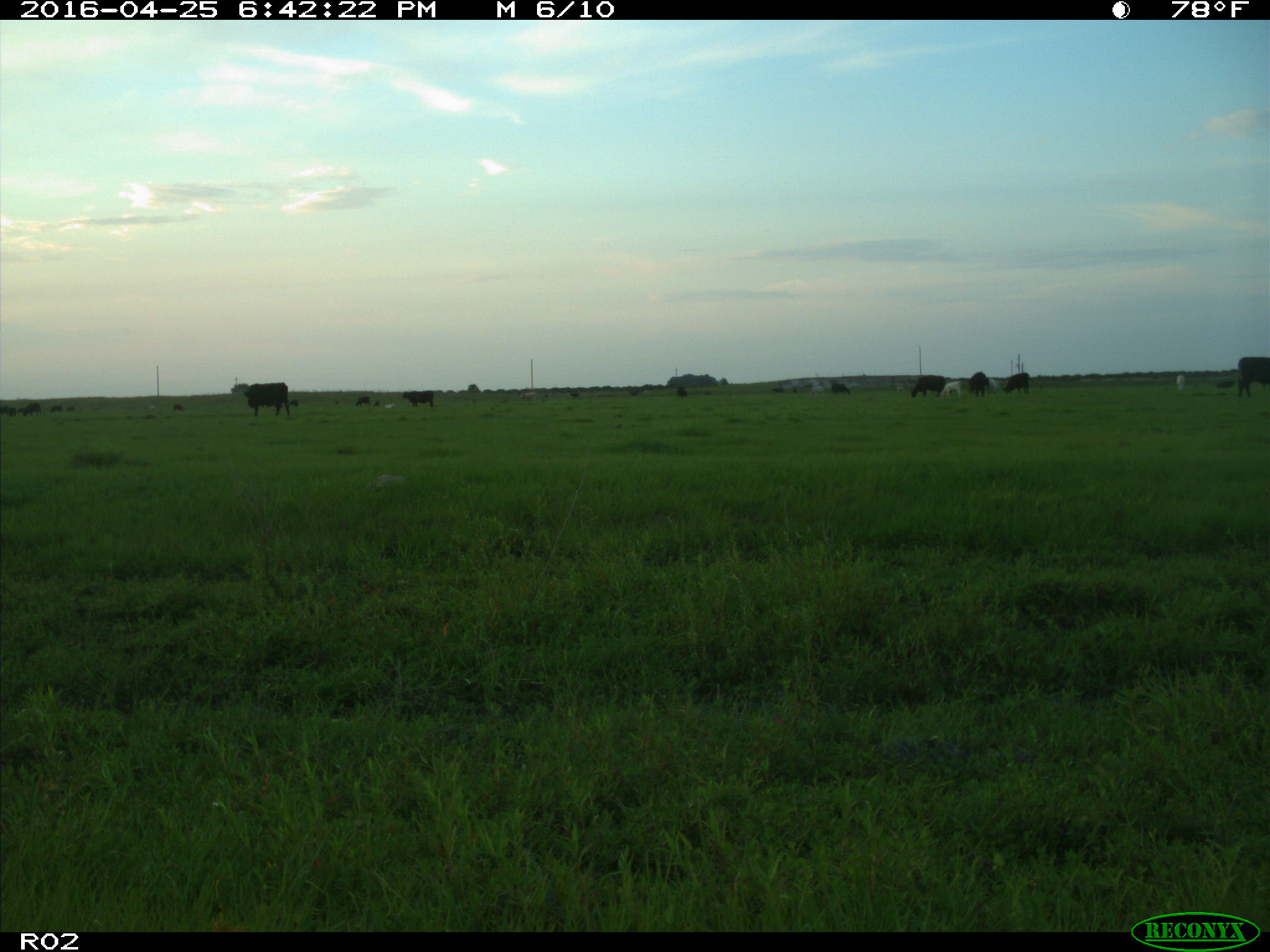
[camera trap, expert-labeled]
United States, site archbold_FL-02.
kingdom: Animalia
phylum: Chordata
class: Mammalia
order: Artiodactyla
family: Bovidae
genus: Bos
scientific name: Bos taurus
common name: domestic cow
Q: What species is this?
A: Bos taurus (domestic cow).